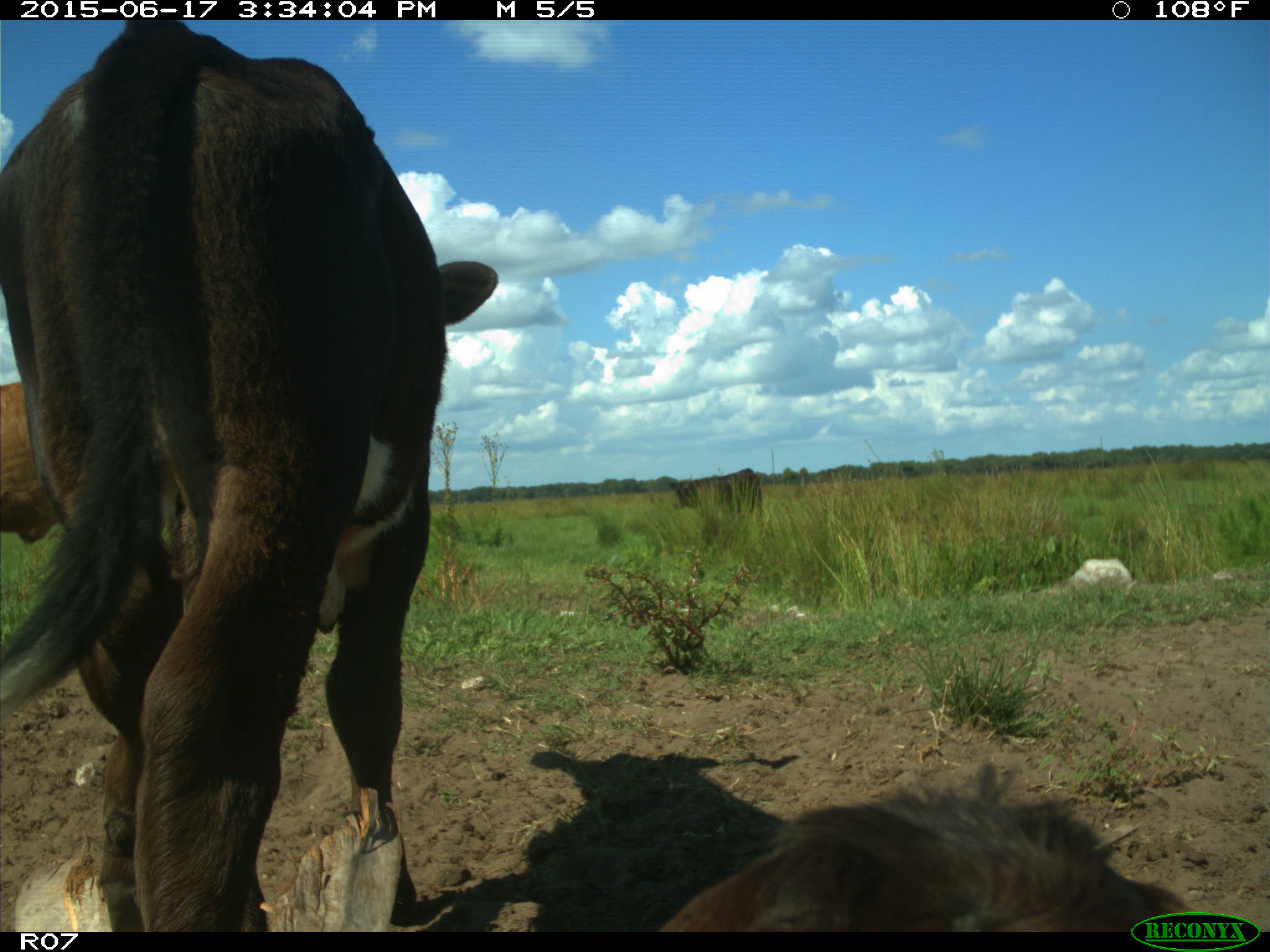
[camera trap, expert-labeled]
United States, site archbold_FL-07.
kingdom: Animalia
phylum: Chordata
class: Mammalia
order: Artiodactyla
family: Bovidae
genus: Bos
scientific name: Bos taurus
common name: domestic cow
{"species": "Bos taurus (domestic cow)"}